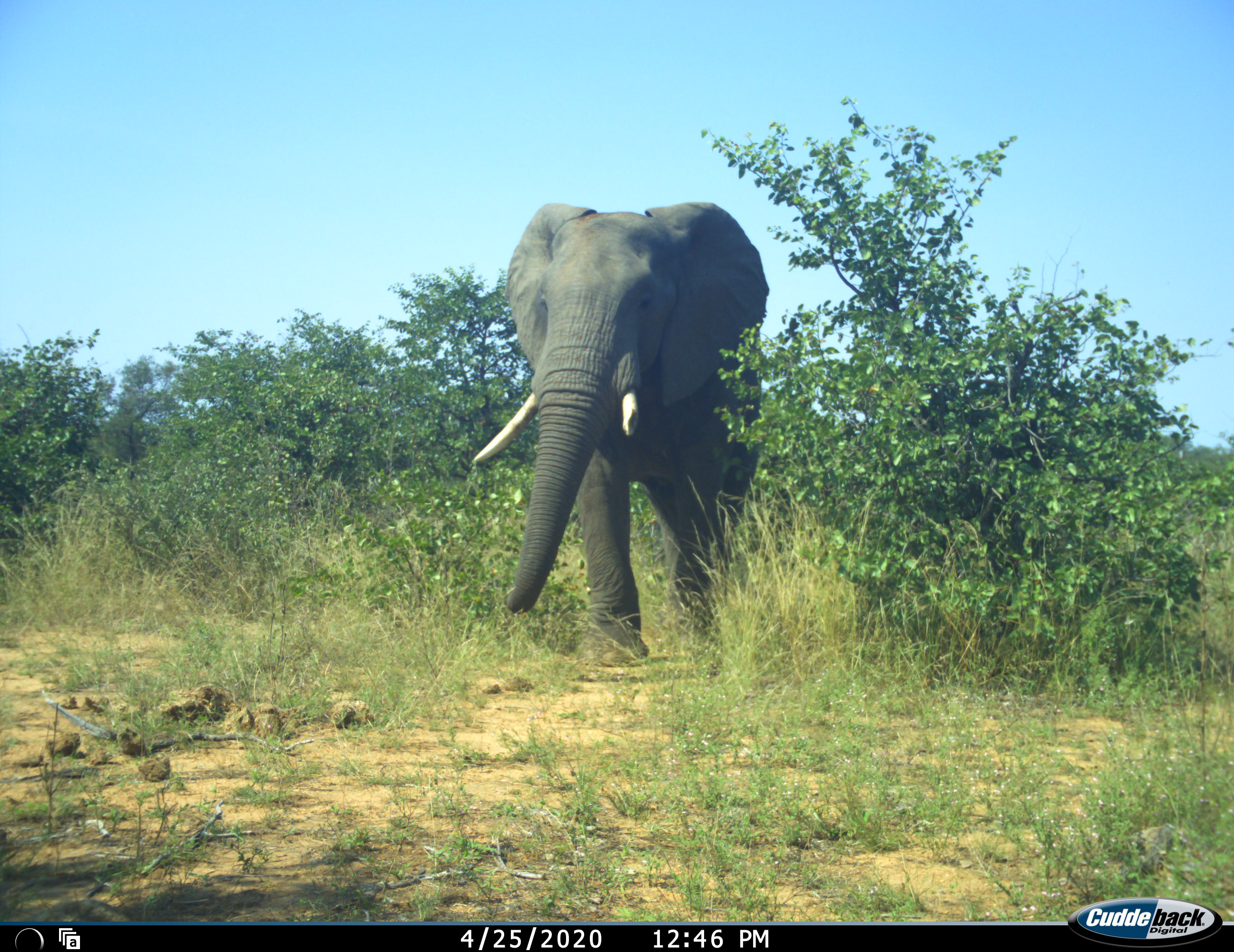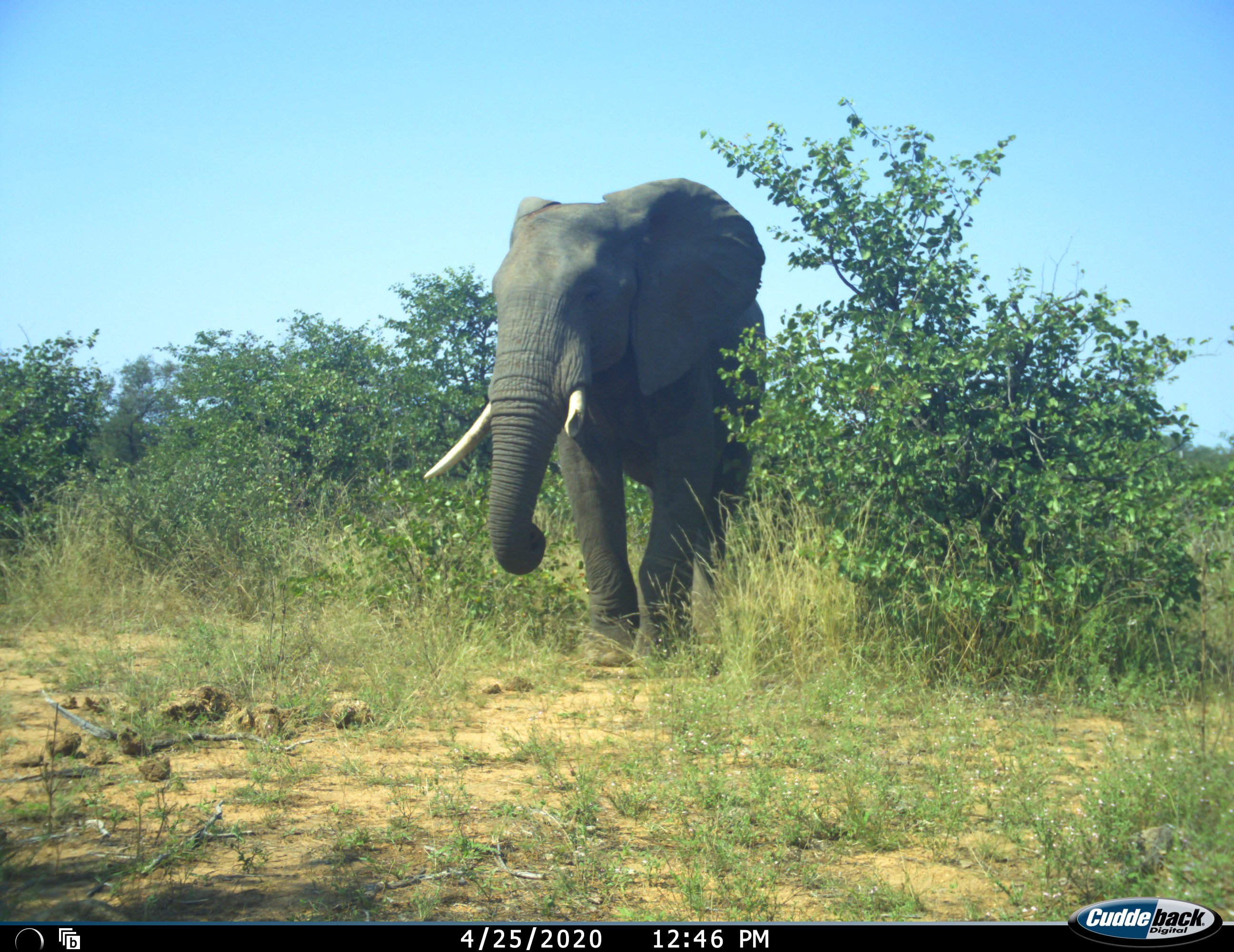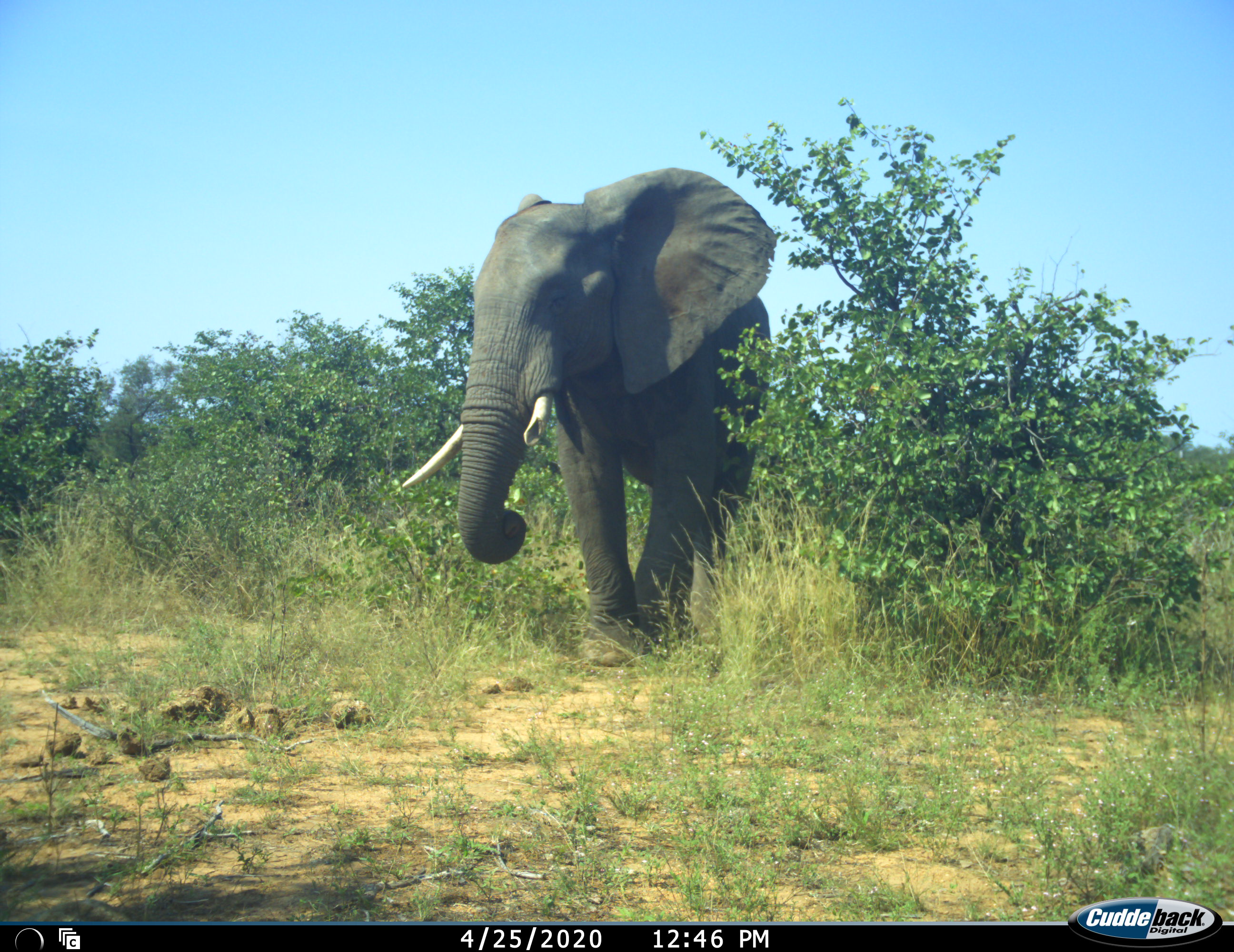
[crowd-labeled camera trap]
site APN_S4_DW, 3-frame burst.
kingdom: Animalia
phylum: Chordata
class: Mammalia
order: Proboscidea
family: Elephantidae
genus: Loxodonta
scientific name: Loxodonta africana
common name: african bush elephant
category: elephant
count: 1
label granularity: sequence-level